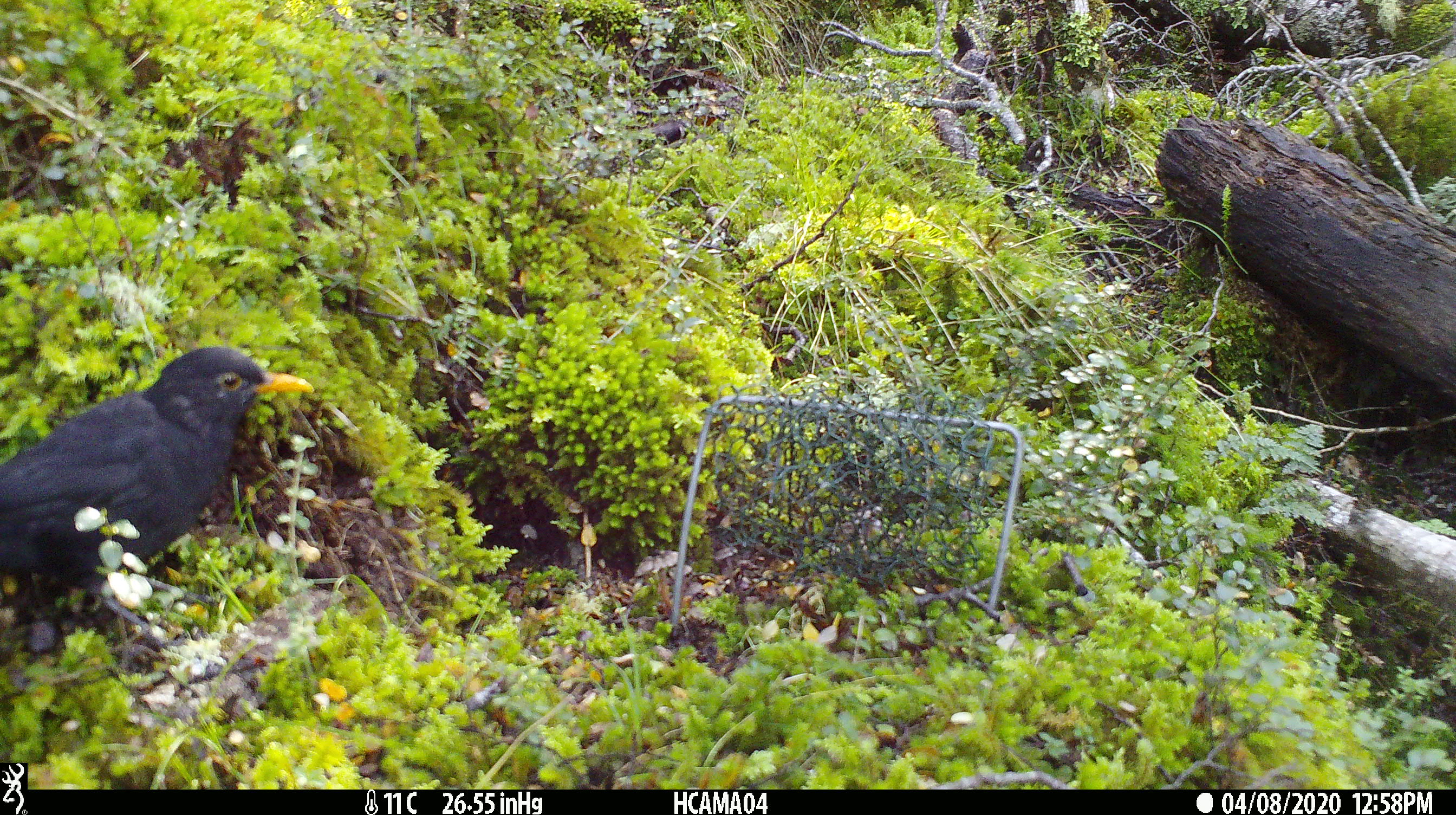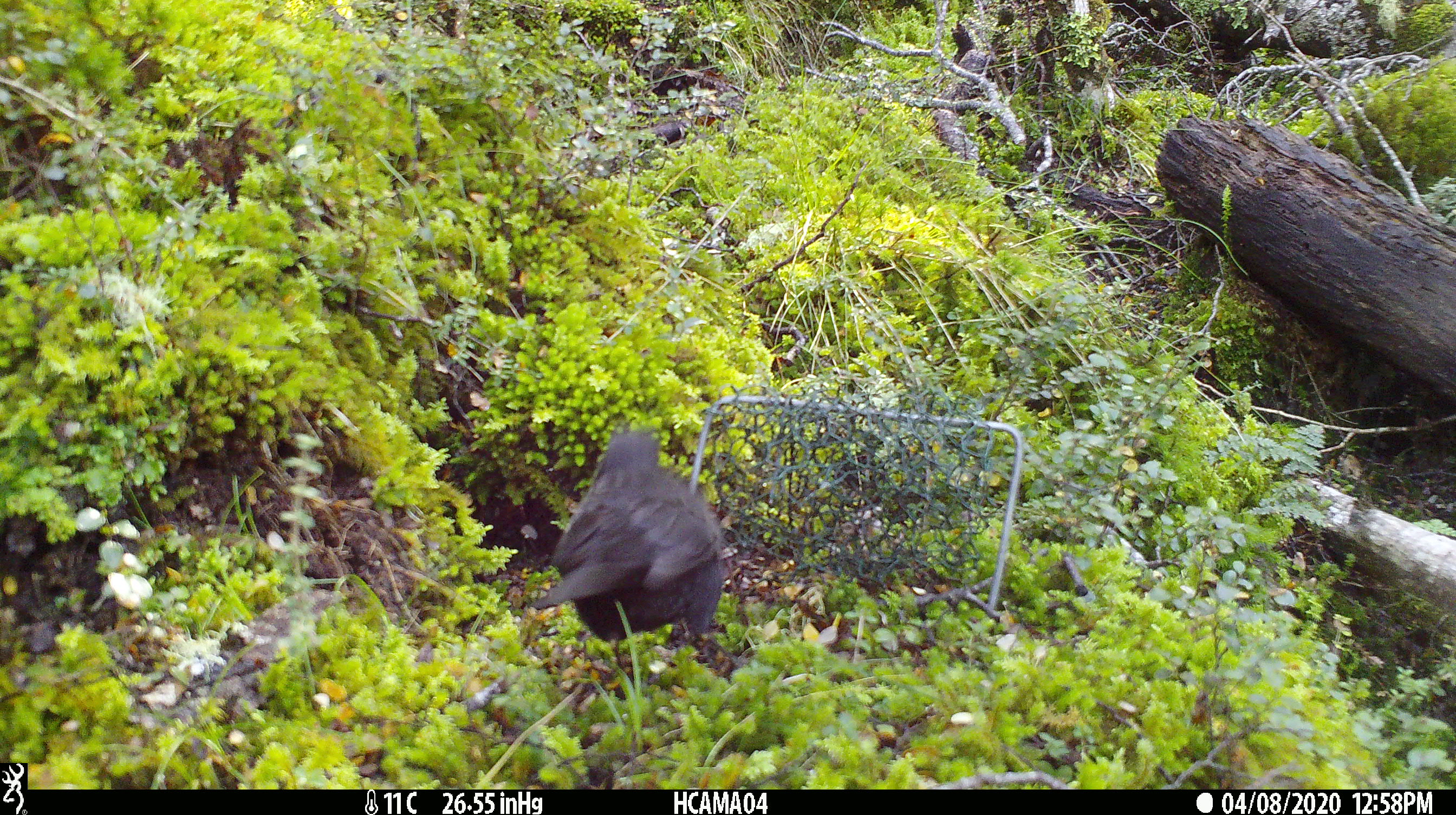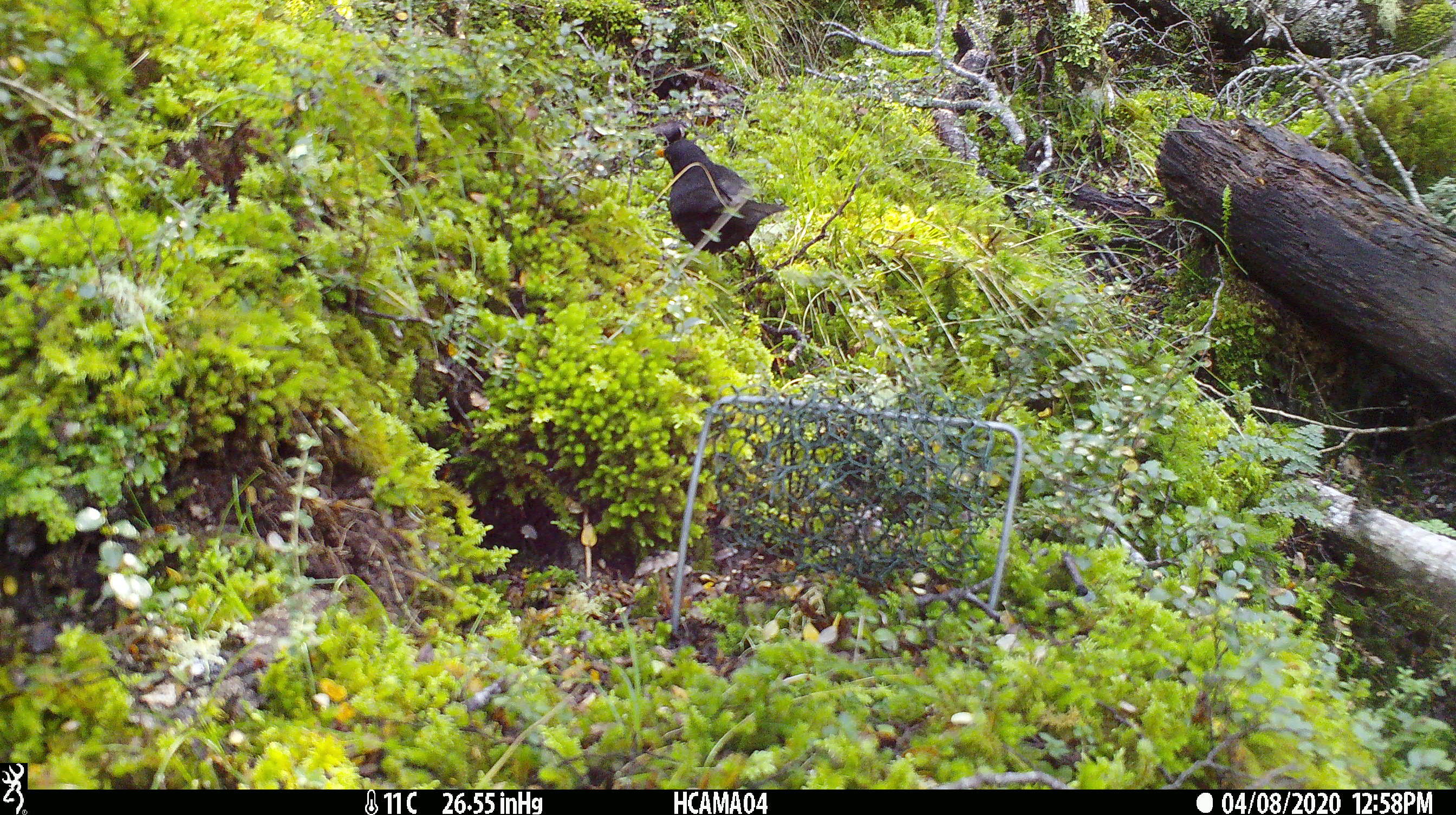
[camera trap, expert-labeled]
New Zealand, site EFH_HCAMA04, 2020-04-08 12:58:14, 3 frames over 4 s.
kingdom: Animalia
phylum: Chordata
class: Aves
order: Passeriformes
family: Turdidae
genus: Turdus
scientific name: Turdus merula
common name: eurasian blackbird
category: blackbird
Blackbird (eurasian blackbird) (Turdus merula).